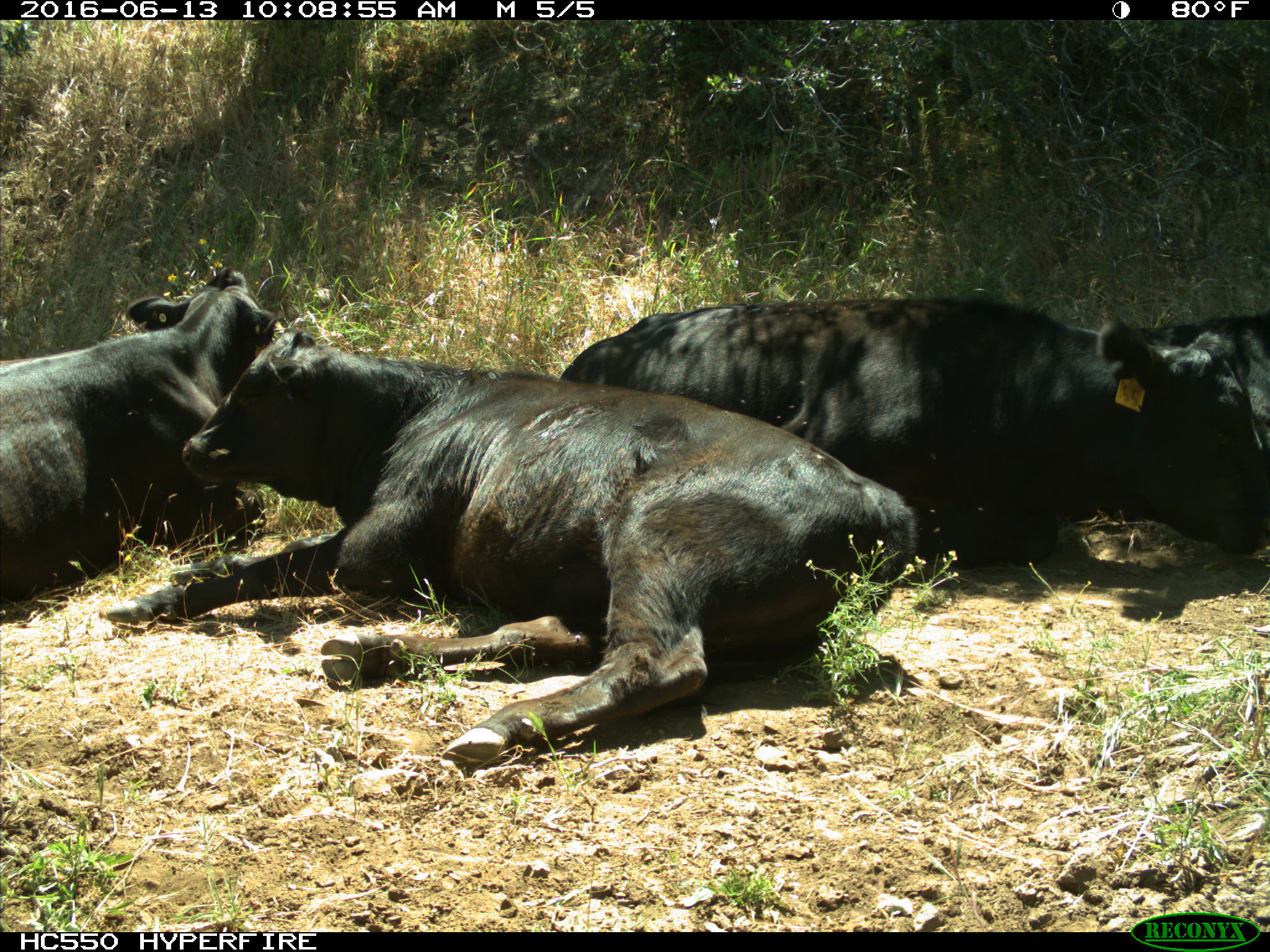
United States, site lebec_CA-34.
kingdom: Animalia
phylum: Chordata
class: Mammalia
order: Artiodactyla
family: Bovidae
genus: Bos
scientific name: Bos taurus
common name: domestic cow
Bos taurus (domestic cow).